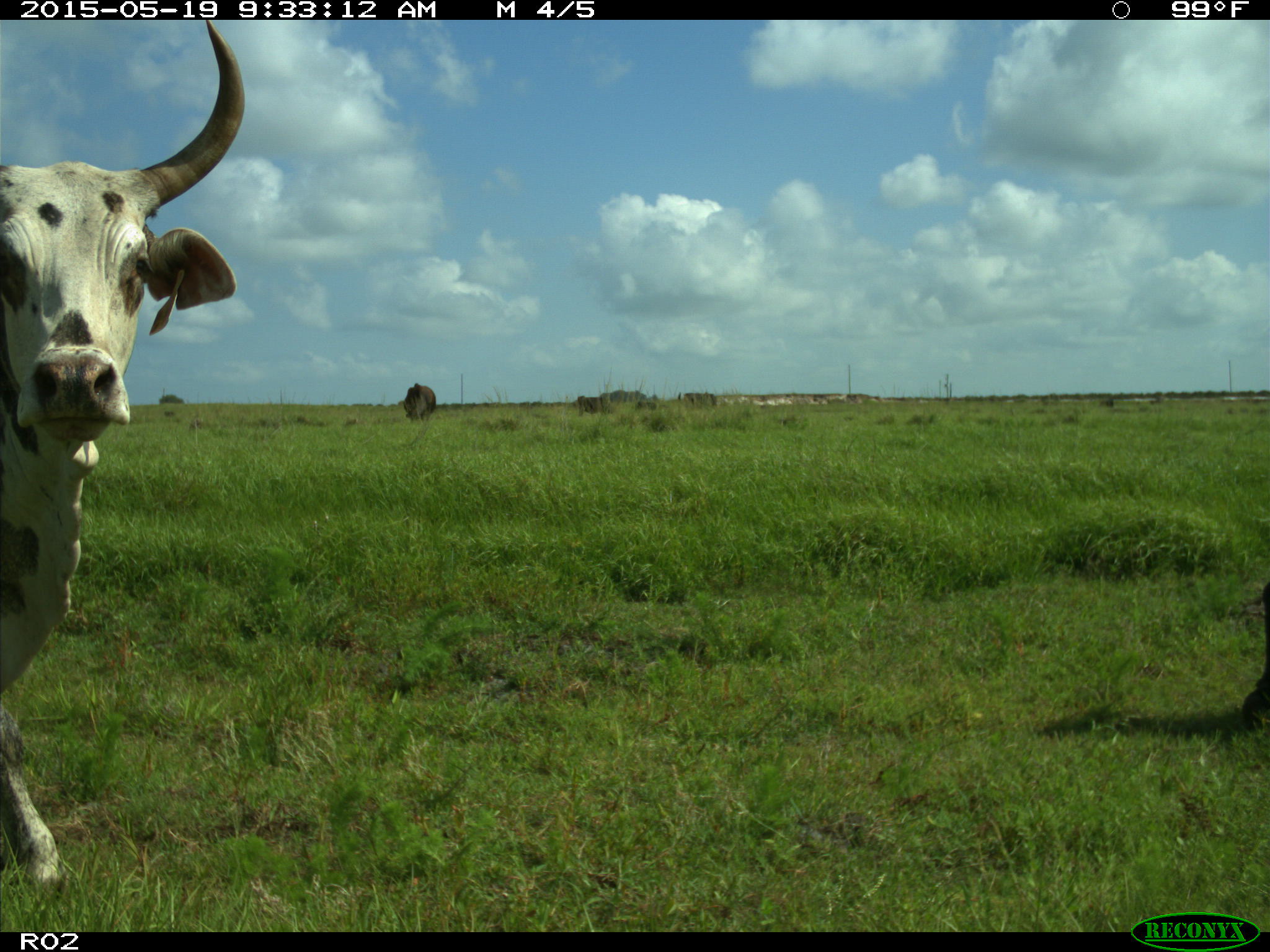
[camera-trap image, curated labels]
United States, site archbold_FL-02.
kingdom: Animalia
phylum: Chordata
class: Mammalia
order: Artiodactyla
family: Bovidae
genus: Bos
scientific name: Bos taurus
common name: domestic cow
Bos taurus (domestic cow).